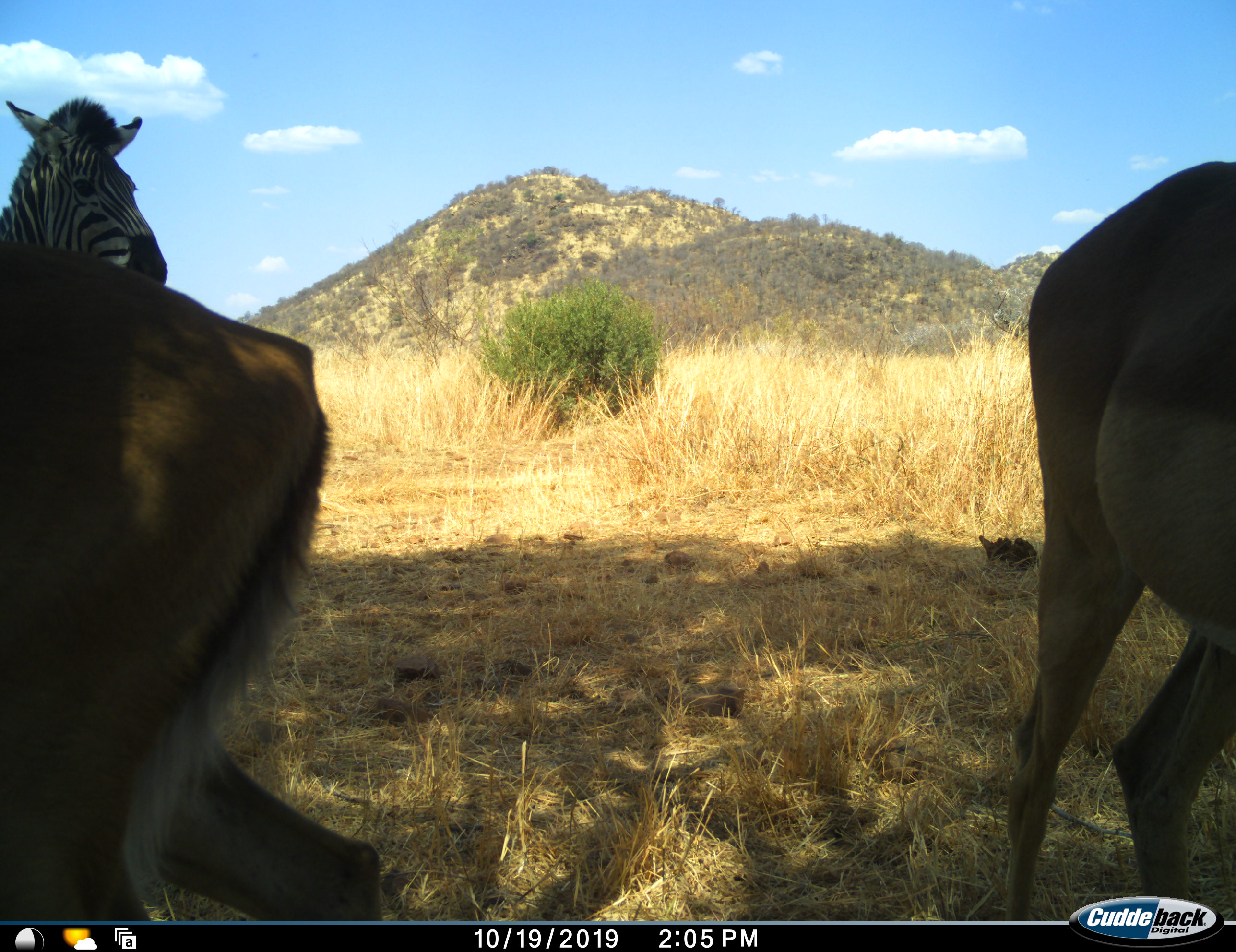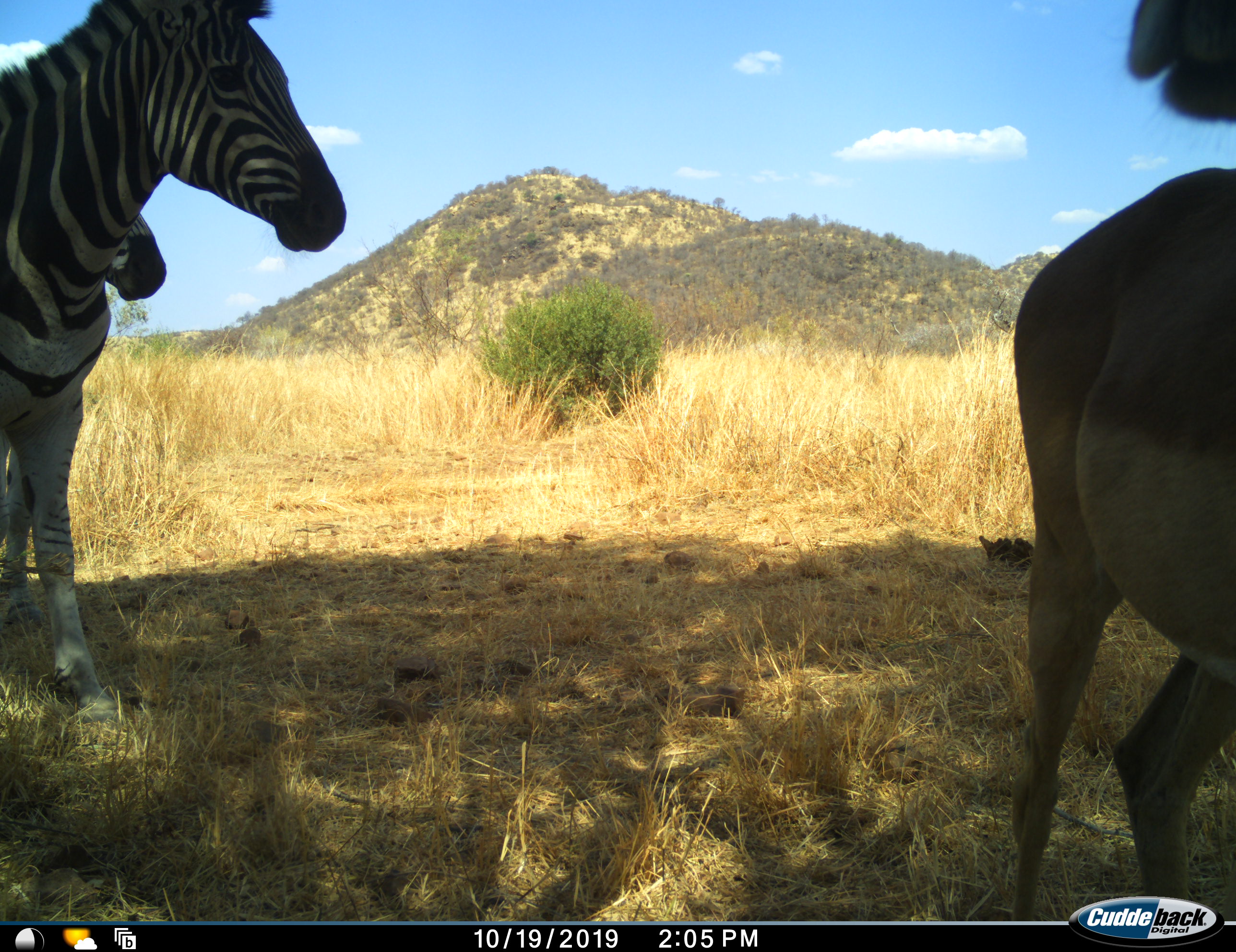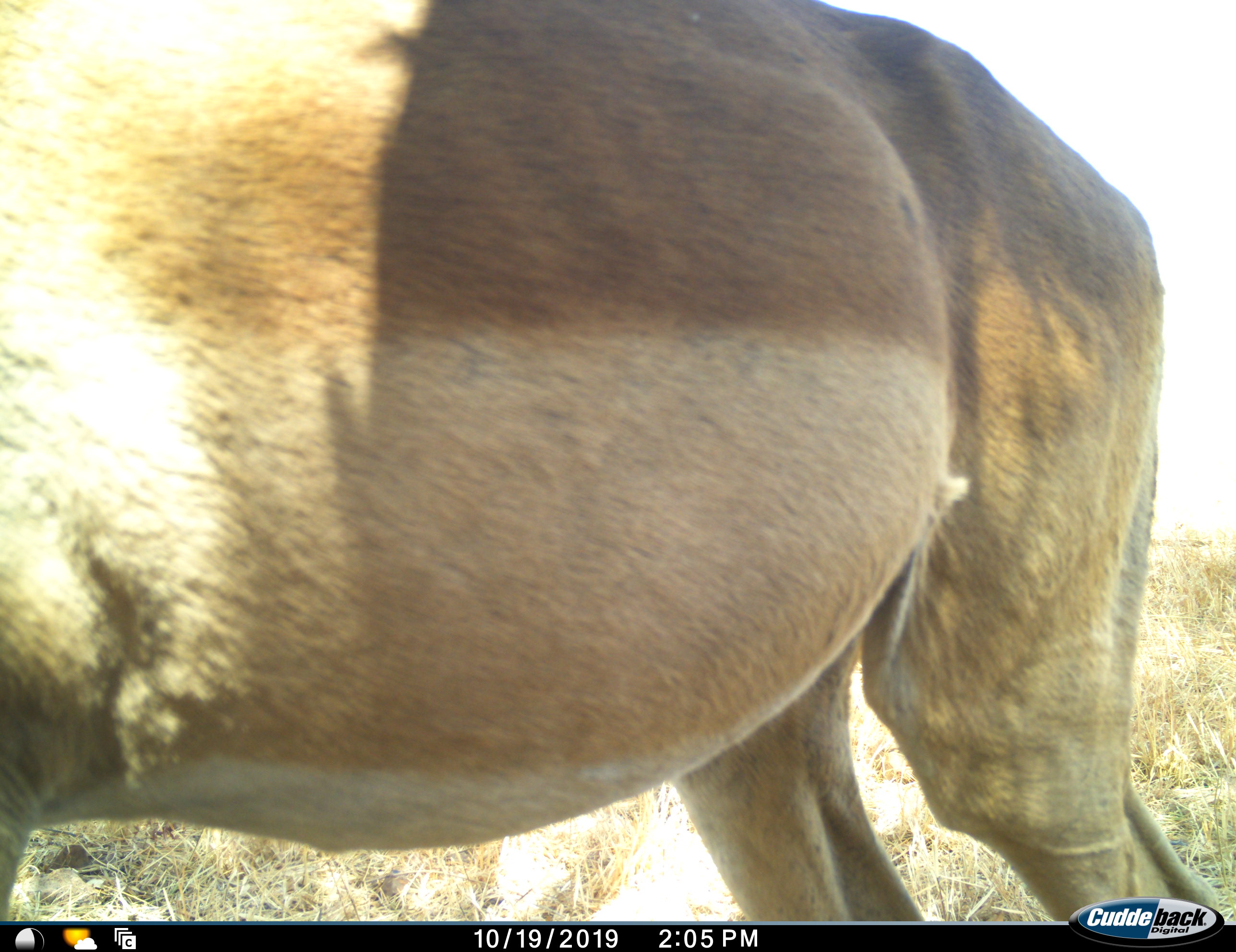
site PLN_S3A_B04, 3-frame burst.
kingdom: Animalia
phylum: Chordata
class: Mammalia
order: Artiodactyla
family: Bovidae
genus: Aepyceros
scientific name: Aepyceros melampus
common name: impala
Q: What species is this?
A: Impala (Aepyceros melampus).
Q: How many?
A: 2.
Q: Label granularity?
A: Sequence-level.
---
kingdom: Animalia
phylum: Chordata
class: Mammalia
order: Perissodactyla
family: Equidae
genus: Equus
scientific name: Equus quagga burchellii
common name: burchell's zebra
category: zebraburchells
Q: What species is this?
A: Zebraburchells (burchell's zebra) (Equus quagga burchellii).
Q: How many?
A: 2.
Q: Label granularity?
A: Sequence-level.